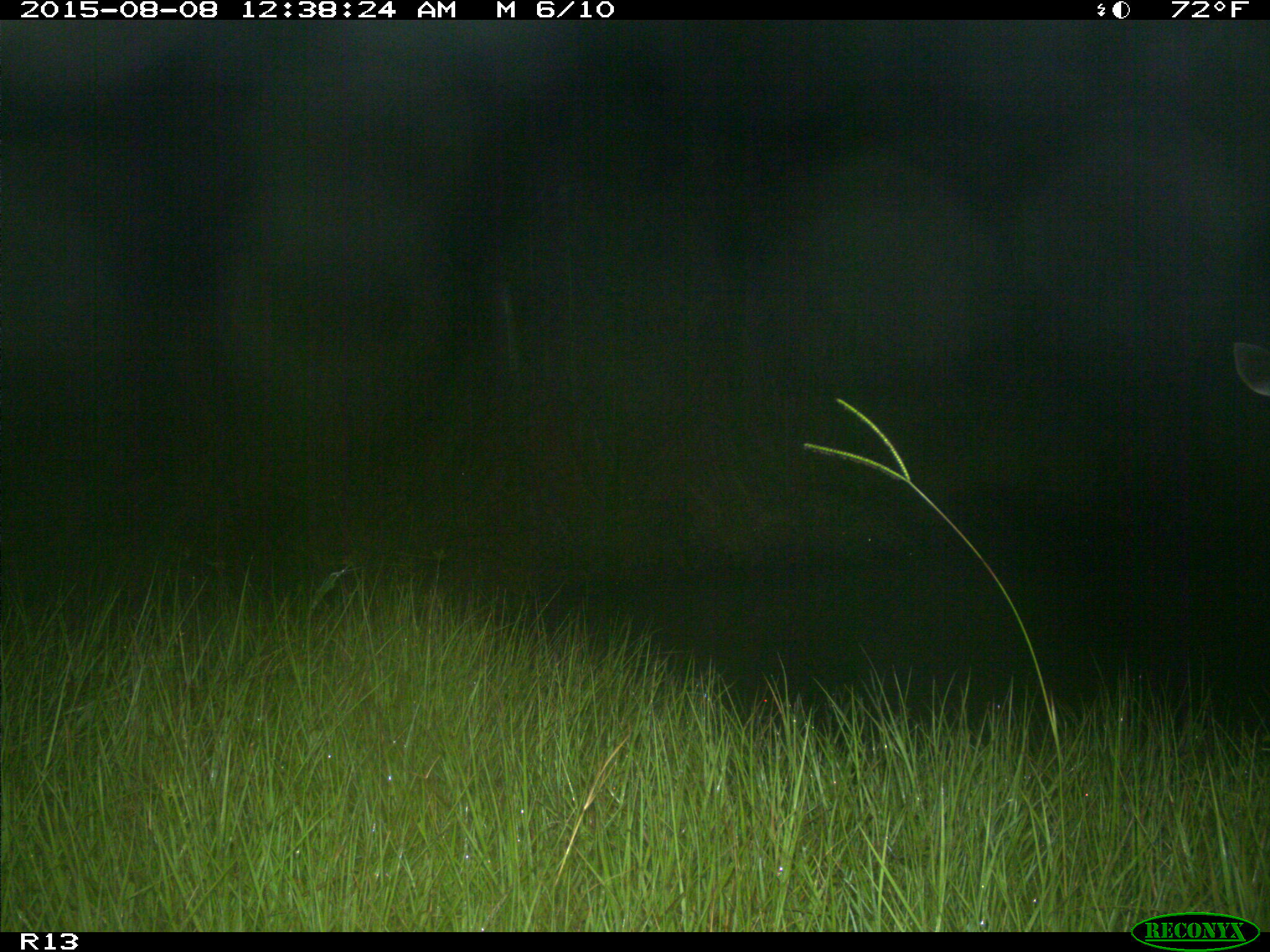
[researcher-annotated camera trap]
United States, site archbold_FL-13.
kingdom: Animalia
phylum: Chordata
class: Mammalia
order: Artiodactyla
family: Cervidae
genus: Odocoileus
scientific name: Odocoileus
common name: deer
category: unidentified deer